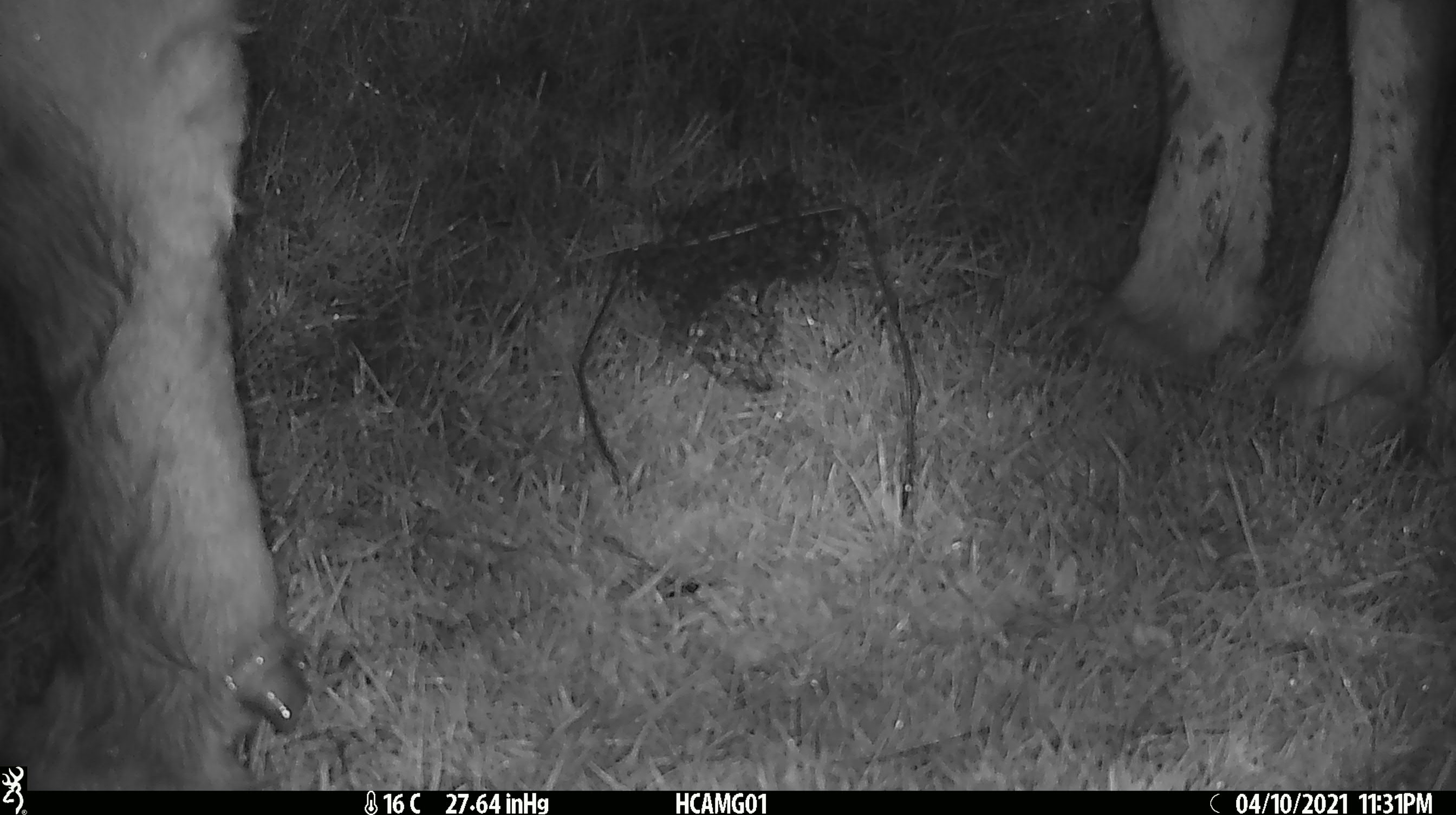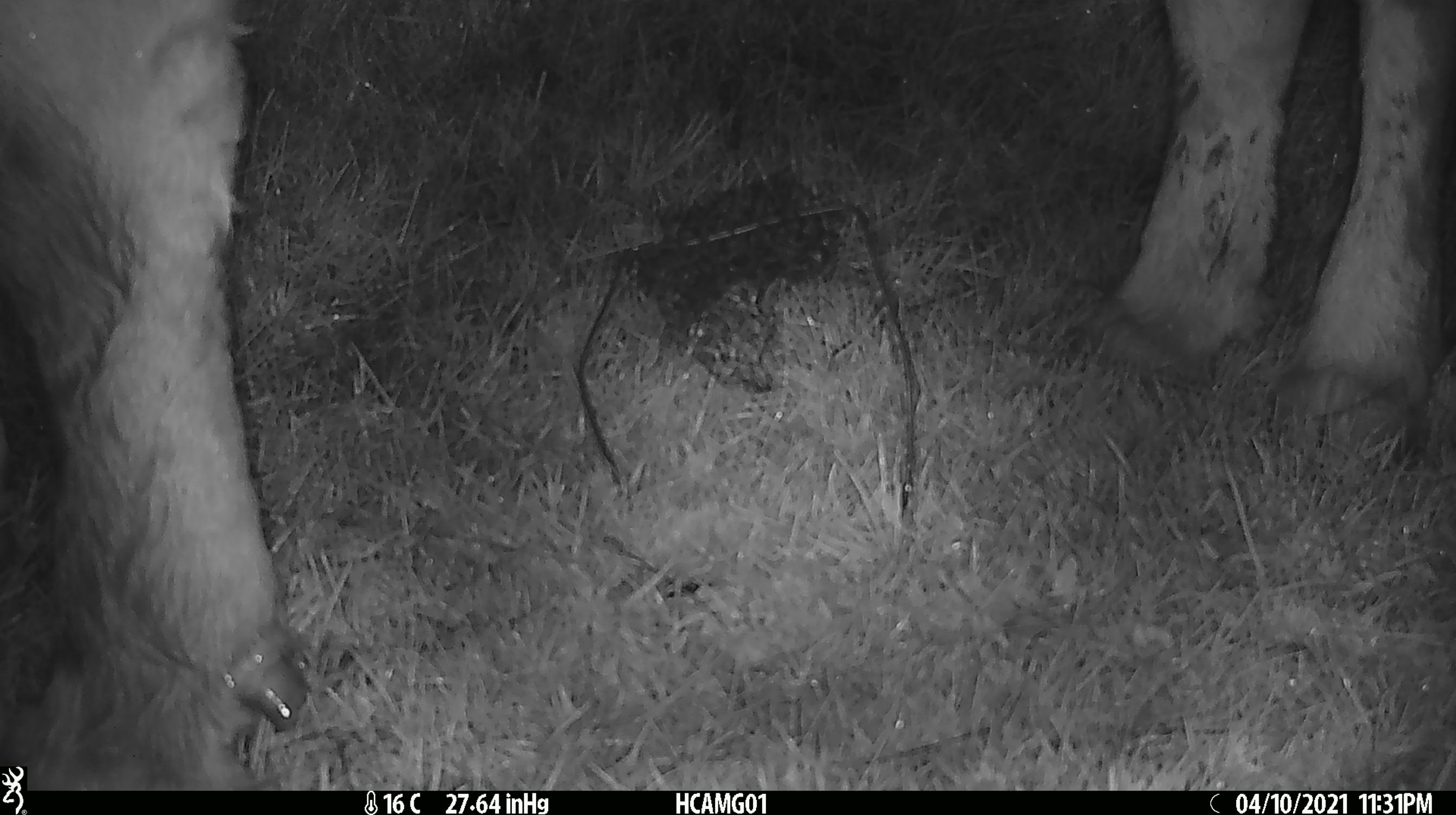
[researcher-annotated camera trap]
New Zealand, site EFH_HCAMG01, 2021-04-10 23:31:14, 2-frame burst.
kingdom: Animalia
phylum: Chordata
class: Mammalia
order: Artiodactyla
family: Bovidae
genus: Bos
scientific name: Bos taurus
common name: domestic cow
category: cow